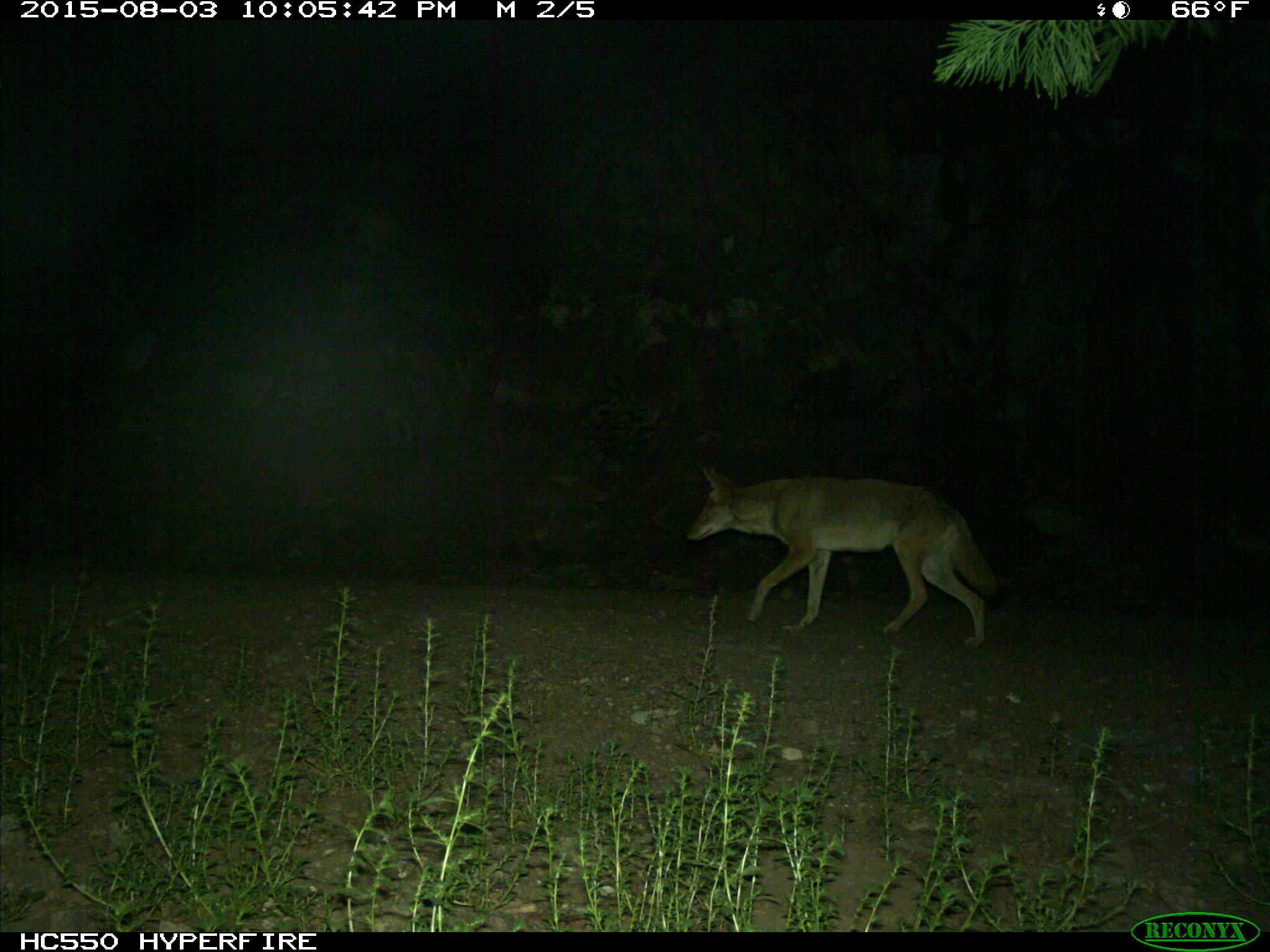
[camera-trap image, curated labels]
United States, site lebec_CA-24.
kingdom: Animalia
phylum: Chordata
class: Mammalia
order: Carnivora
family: Canidae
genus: Canis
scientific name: Canis latrans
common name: coyote